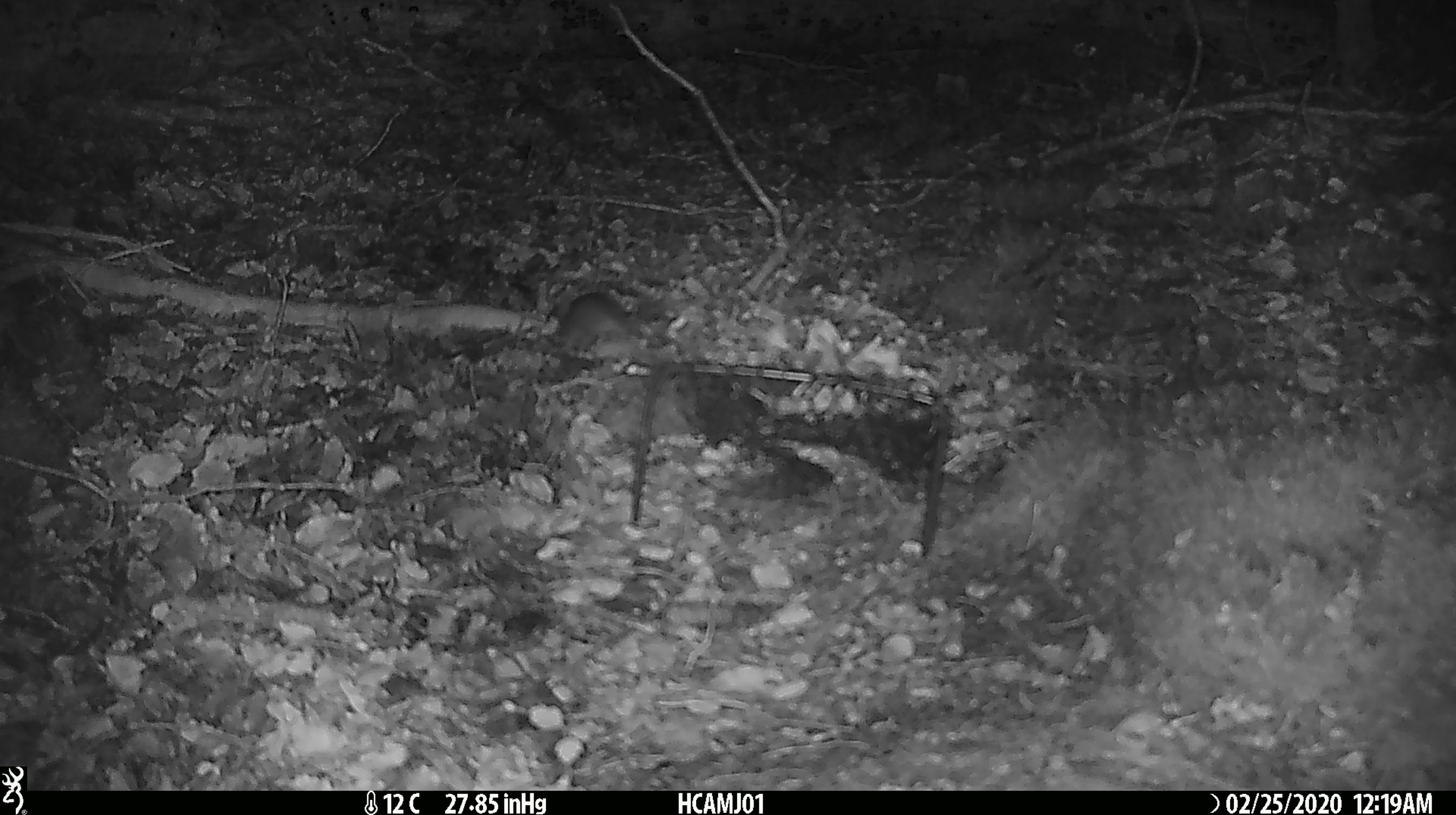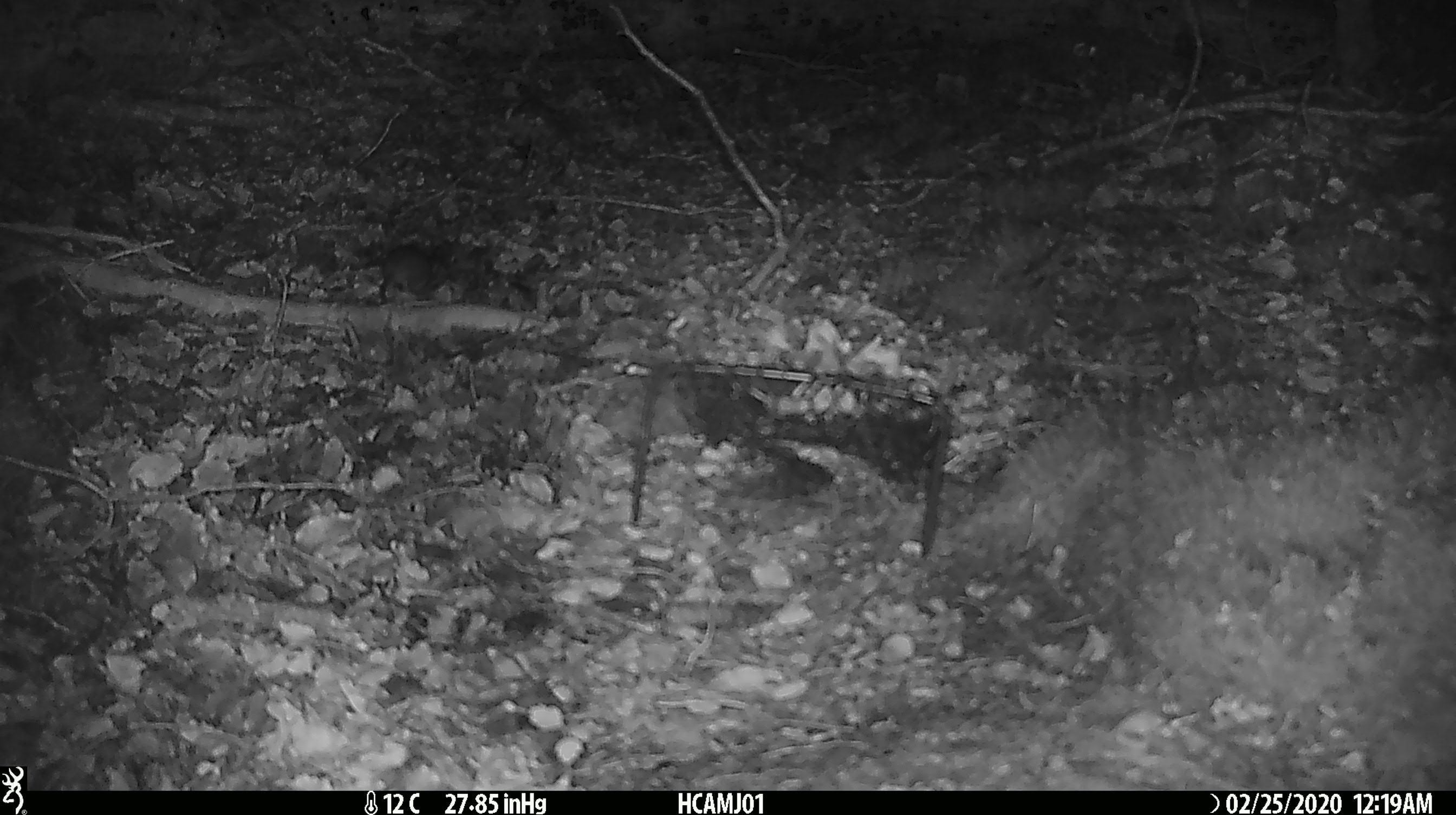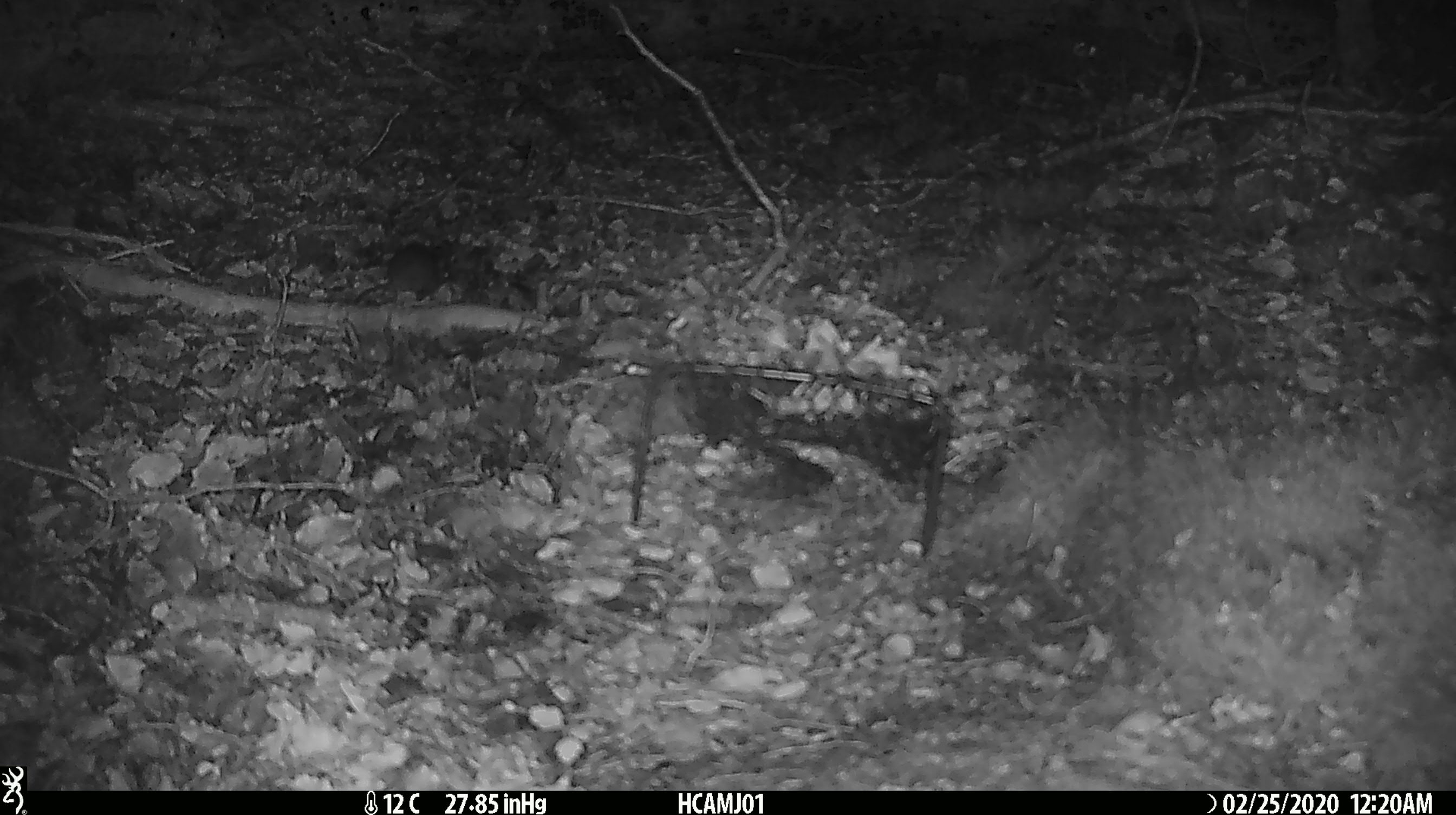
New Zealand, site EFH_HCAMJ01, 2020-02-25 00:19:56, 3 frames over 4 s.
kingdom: Animalia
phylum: Chordata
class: Mammalia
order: Rodentia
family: Muridae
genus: Mus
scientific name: Mus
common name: mouse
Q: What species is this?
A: Mouse (Mus).